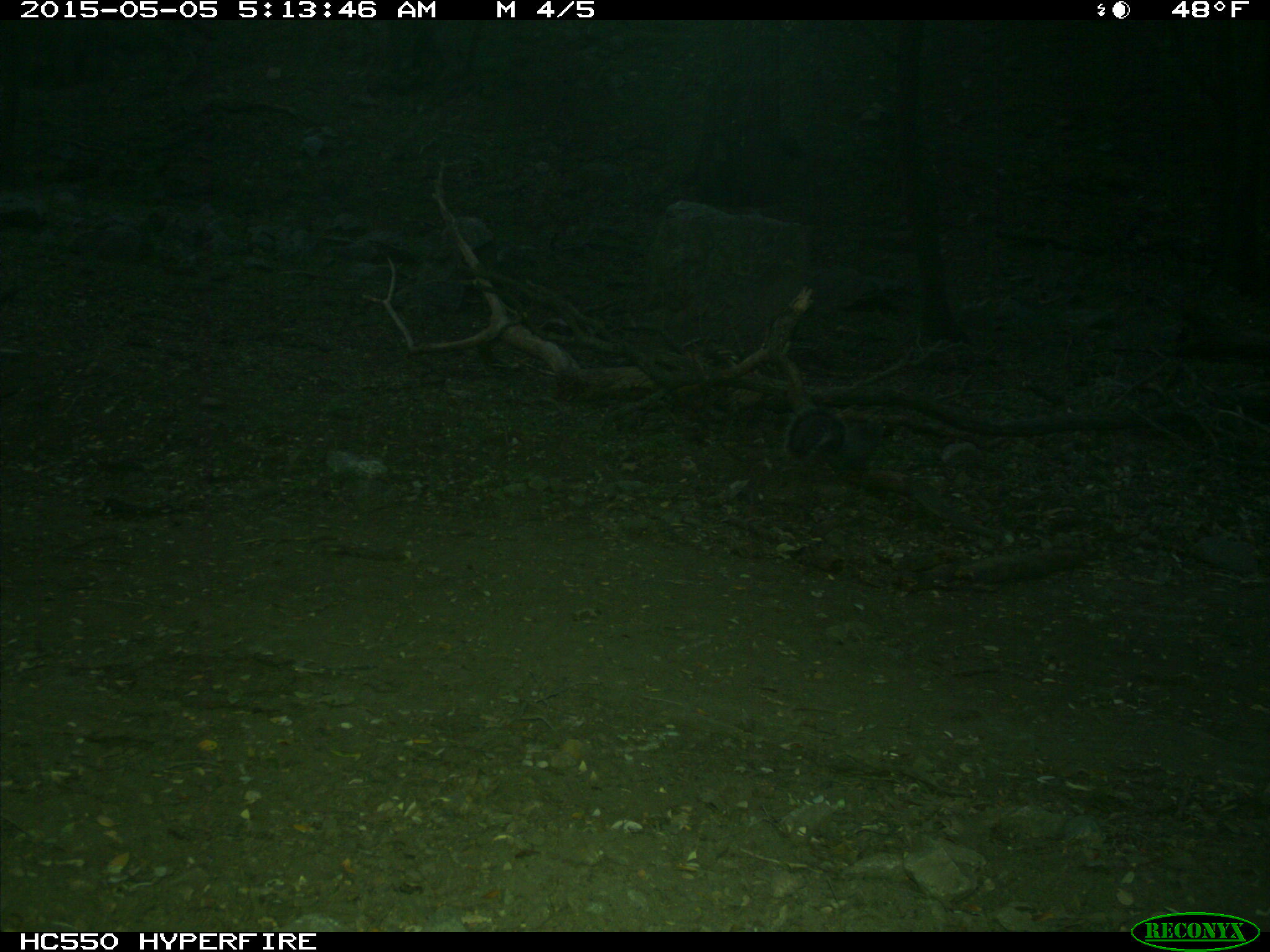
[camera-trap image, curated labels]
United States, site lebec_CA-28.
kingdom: Animalia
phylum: Chordata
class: Mammalia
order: Rodentia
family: Sciuridae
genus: Sciurus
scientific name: Sciurus carolinensis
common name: eastern gray squirrel